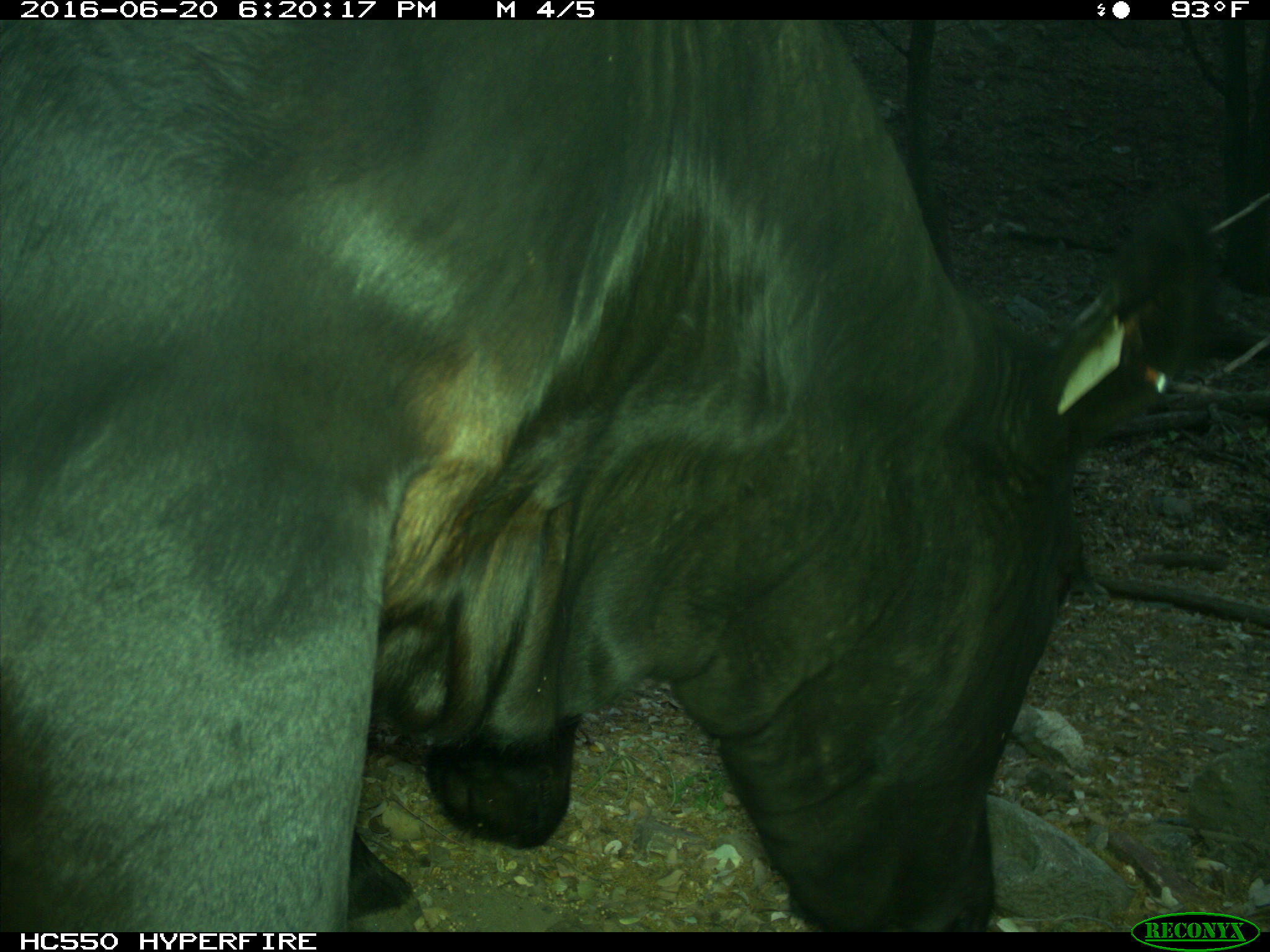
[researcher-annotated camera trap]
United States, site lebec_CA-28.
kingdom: Animalia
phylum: Chordata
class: Mammalia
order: Artiodactyla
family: Bovidae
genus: Bos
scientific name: Bos taurus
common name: domestic cow